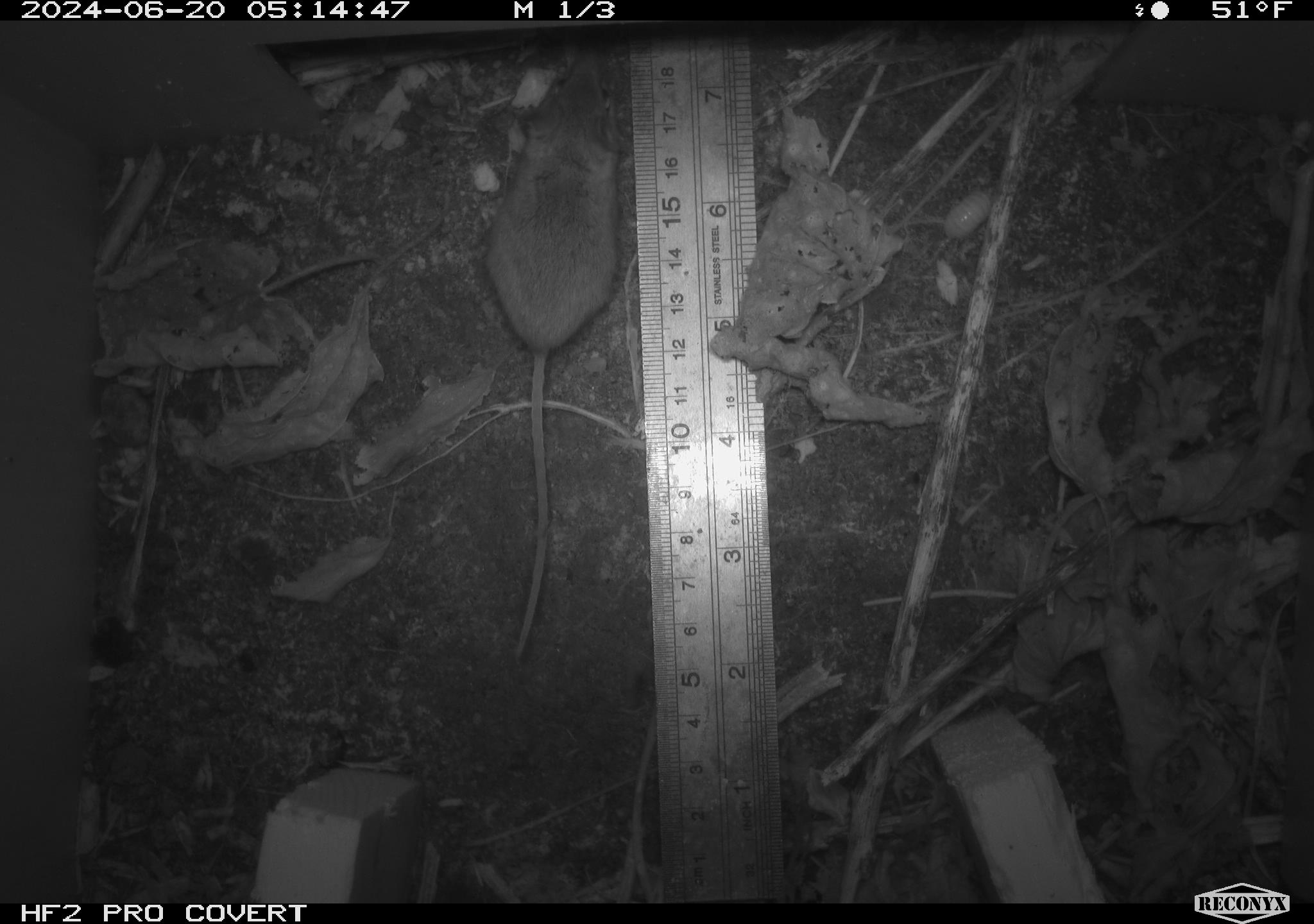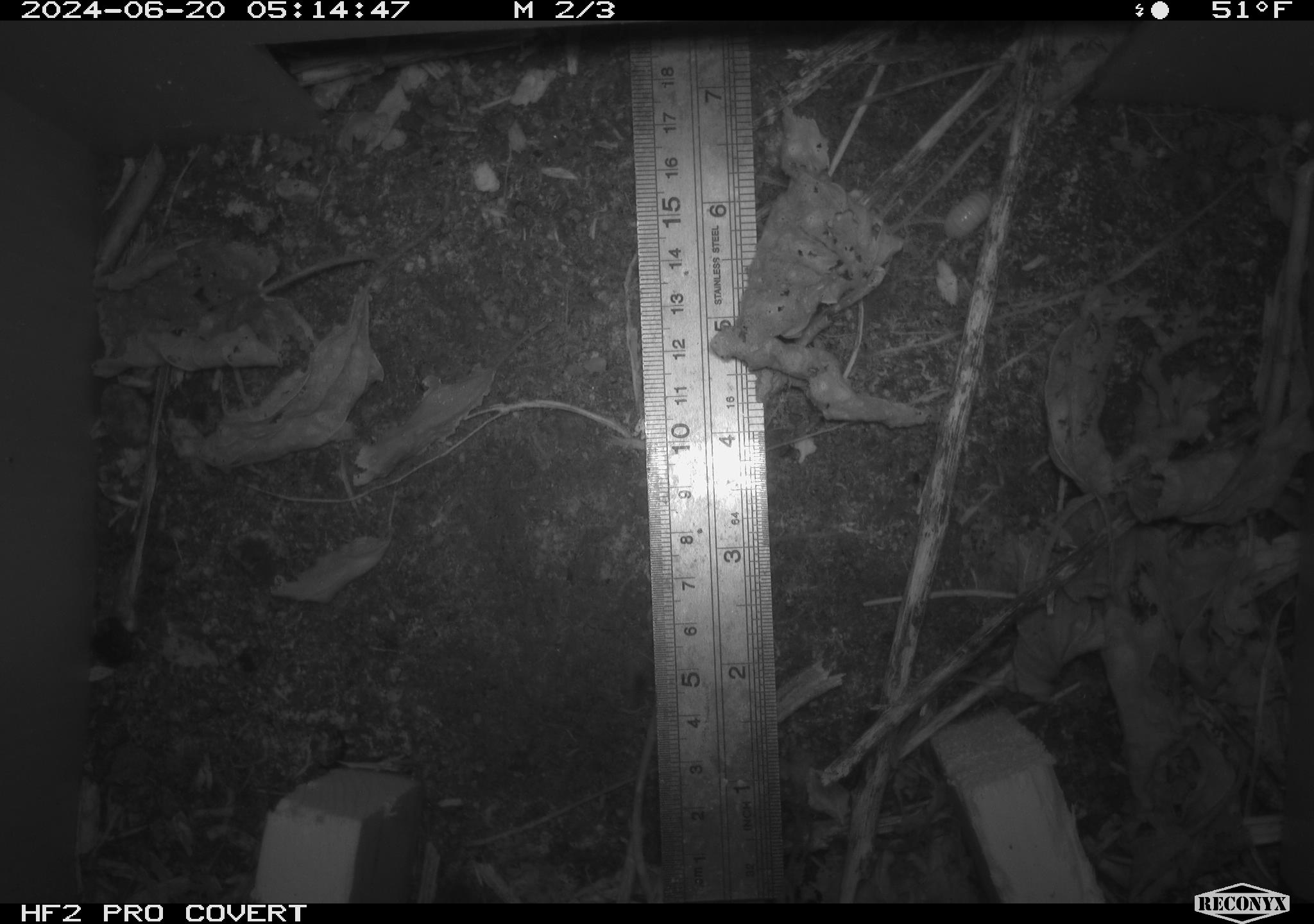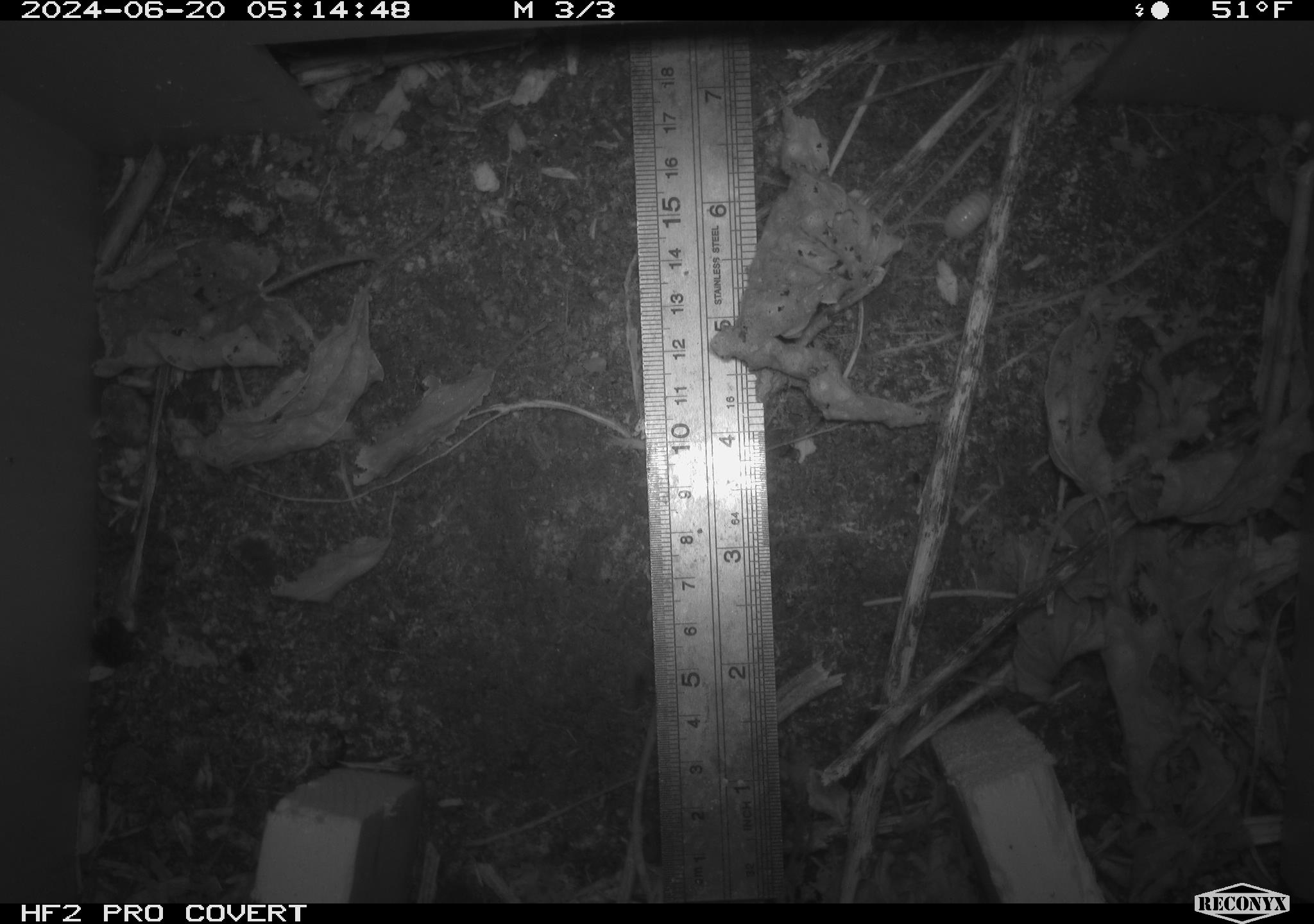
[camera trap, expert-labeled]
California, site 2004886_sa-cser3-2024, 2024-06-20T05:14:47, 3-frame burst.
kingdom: Animalia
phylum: Chordata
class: Mammalia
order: Rodentia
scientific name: Rodentia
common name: rodent